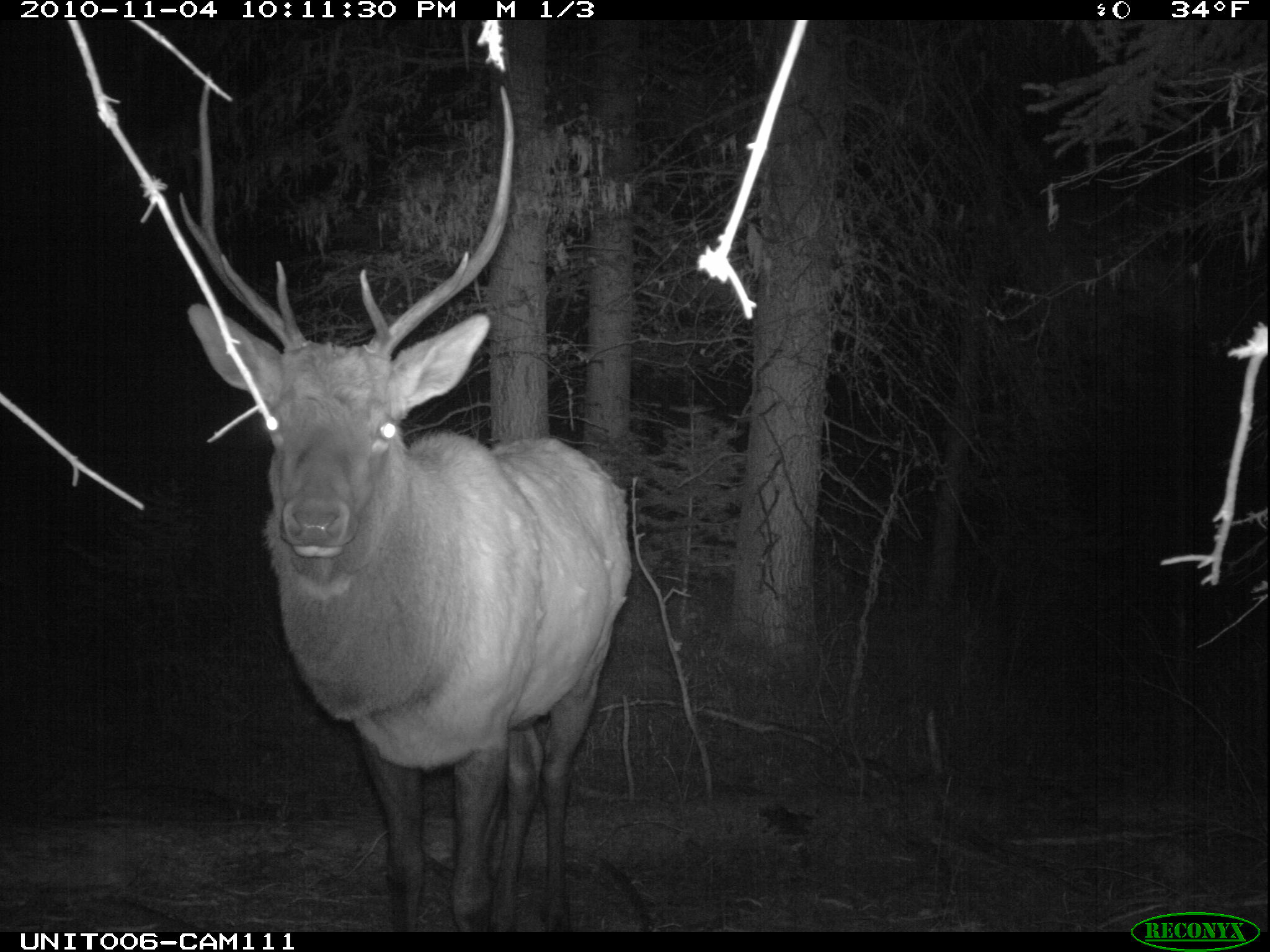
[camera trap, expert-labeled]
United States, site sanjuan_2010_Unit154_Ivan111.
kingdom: Animalia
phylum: Chordata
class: Mammalia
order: Artiodactyla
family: Cervidae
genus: Cervus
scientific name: Cervus elaphus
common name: red deer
Cervus elaphus (red deer).